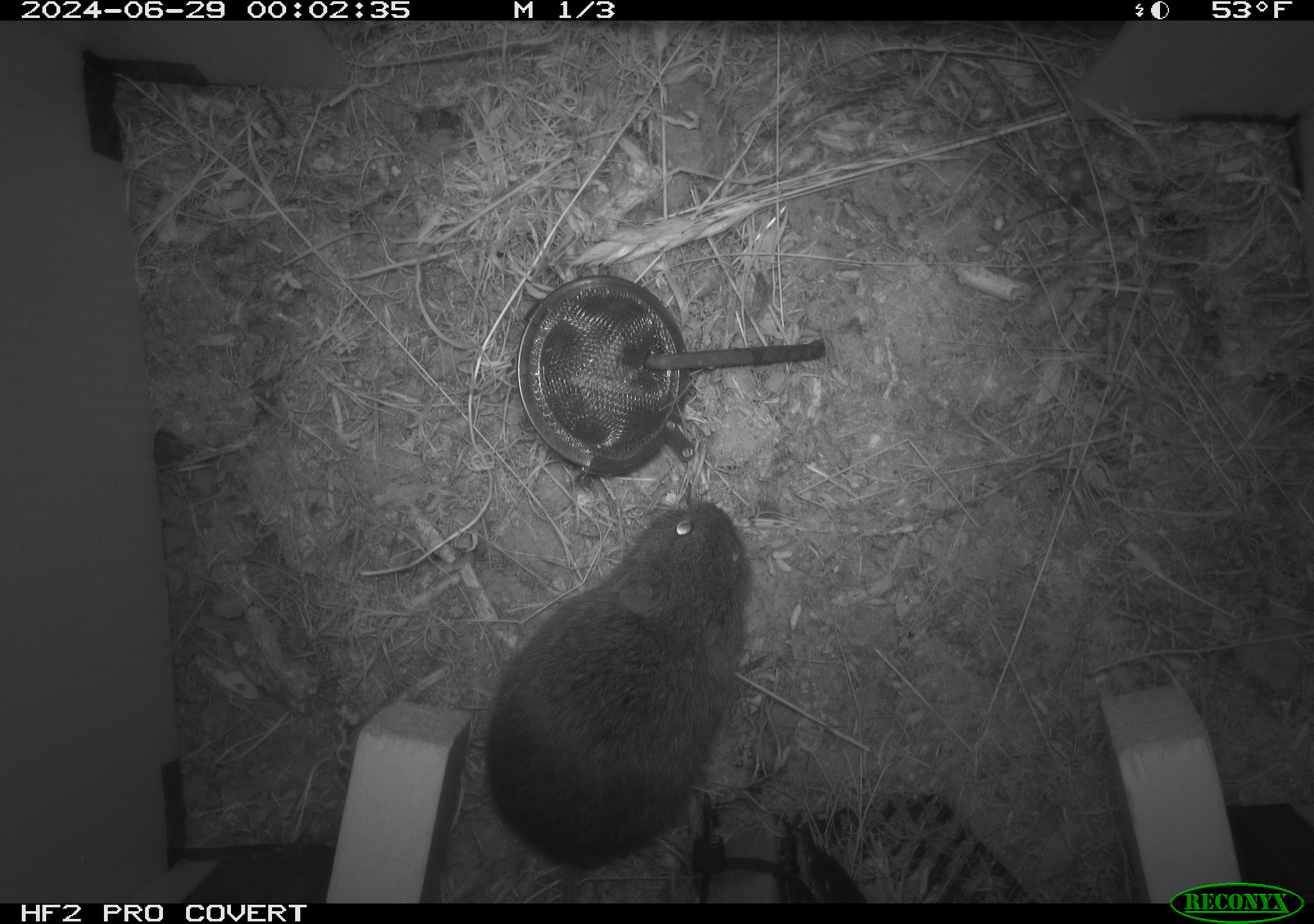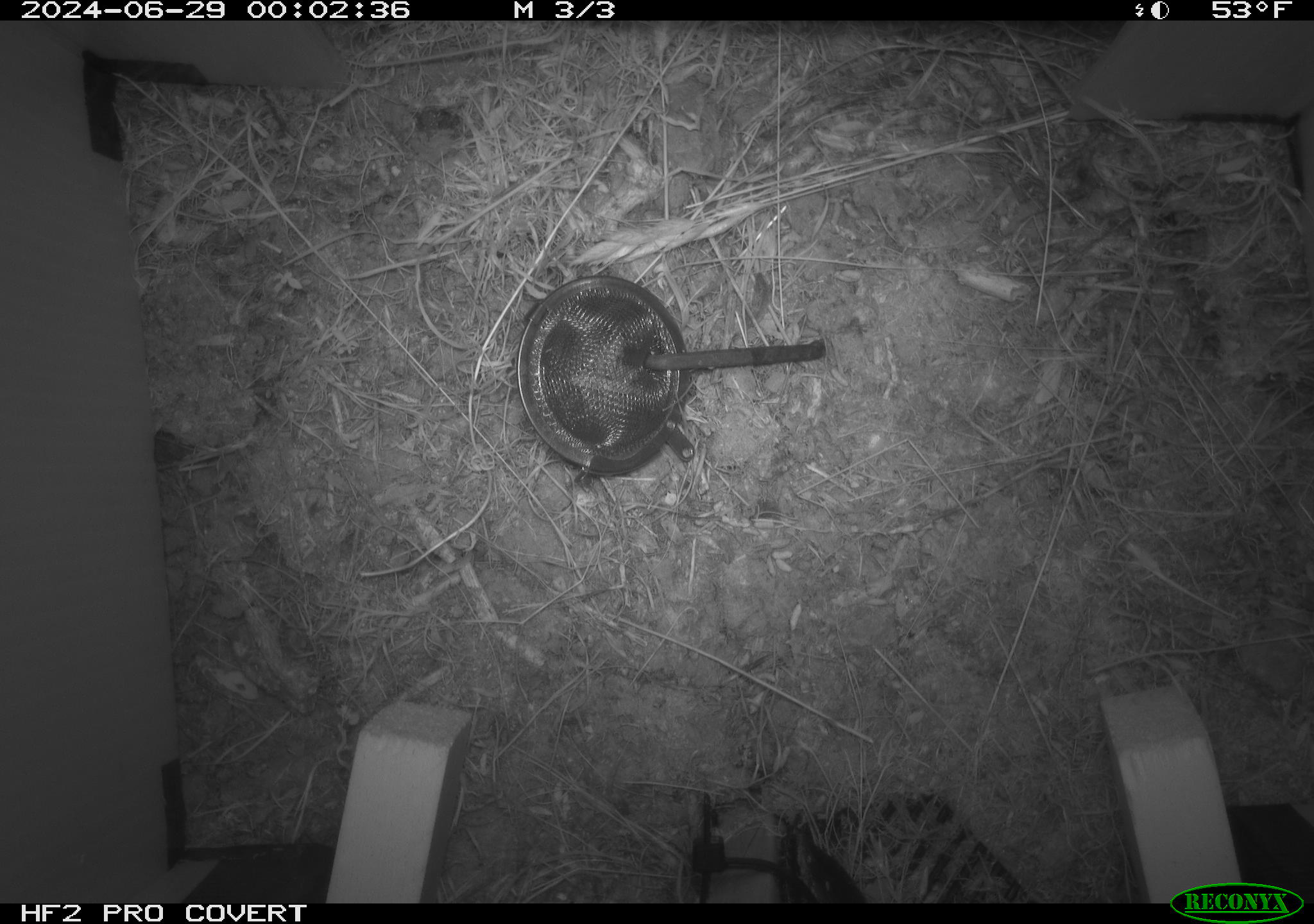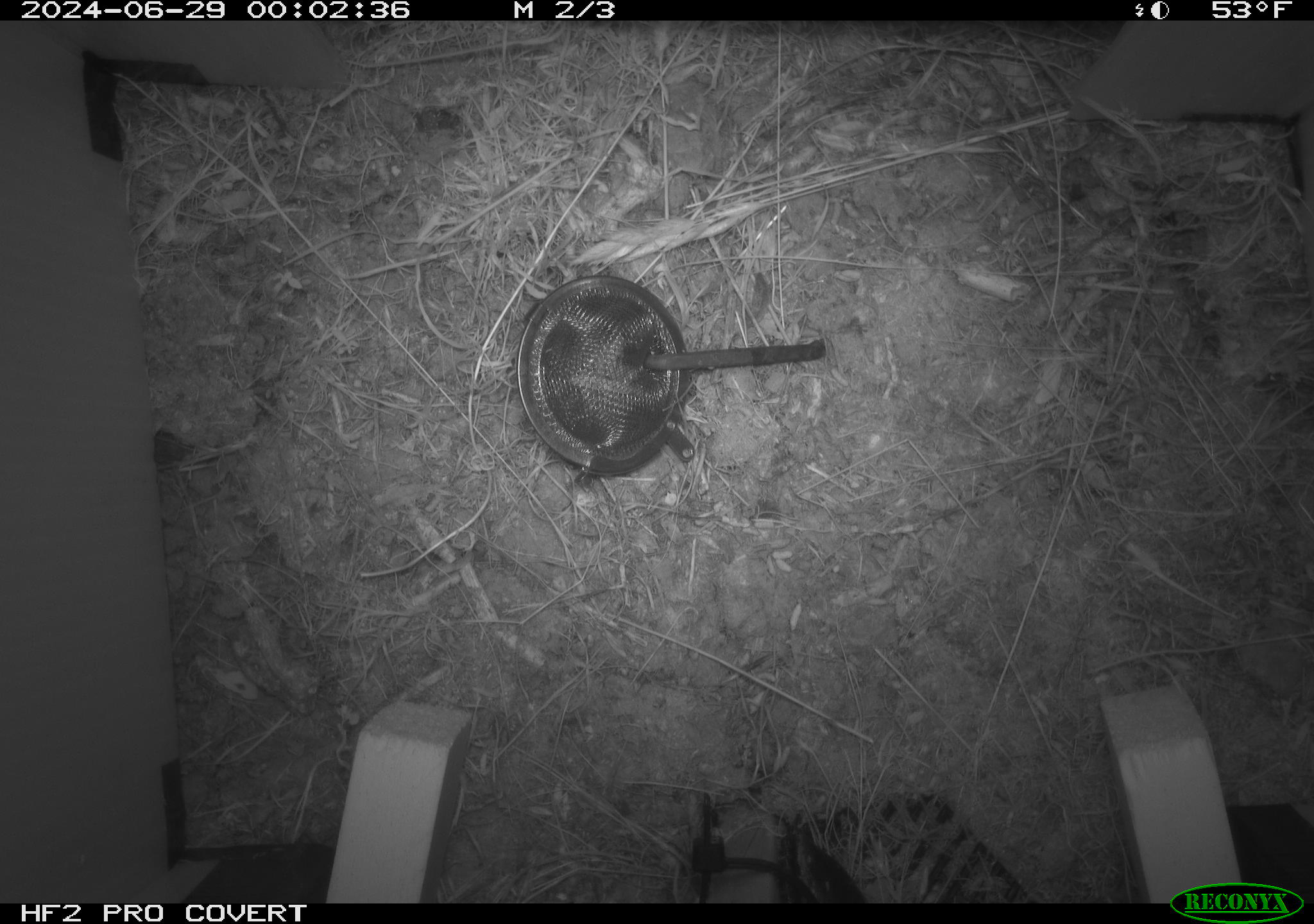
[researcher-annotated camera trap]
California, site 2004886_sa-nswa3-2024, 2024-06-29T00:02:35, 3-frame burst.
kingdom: Animalia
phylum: Chordata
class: Mammalia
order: Rodentia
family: Cricetidae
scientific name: Arvicolinae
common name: voles, lemmings, and muskrats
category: arvicolinae subfamily